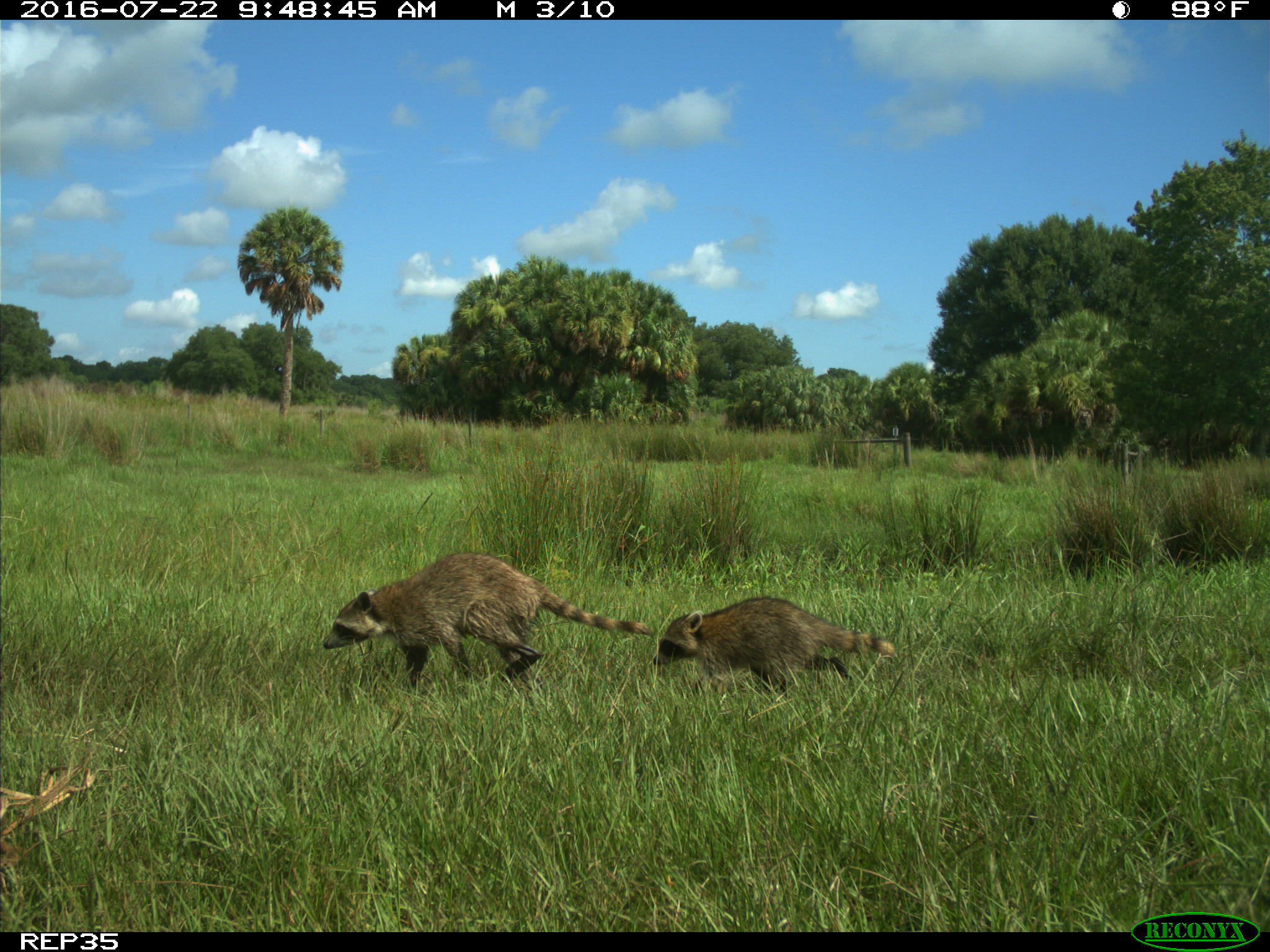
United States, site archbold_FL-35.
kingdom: Animalia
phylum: Chordata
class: Mammalia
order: Carnivora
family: Procyonidae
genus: Procyon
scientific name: Procyon lotor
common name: common raccoon